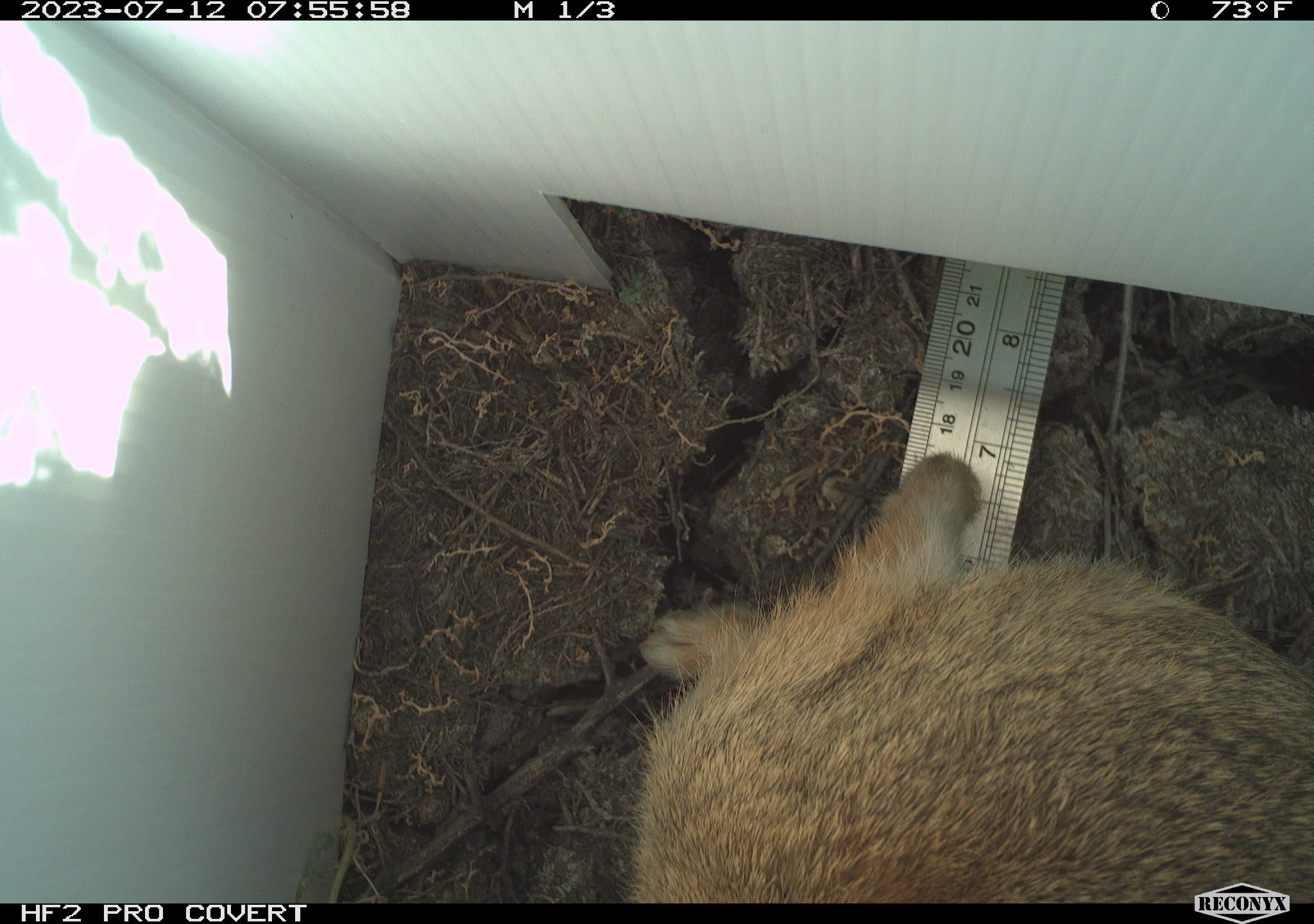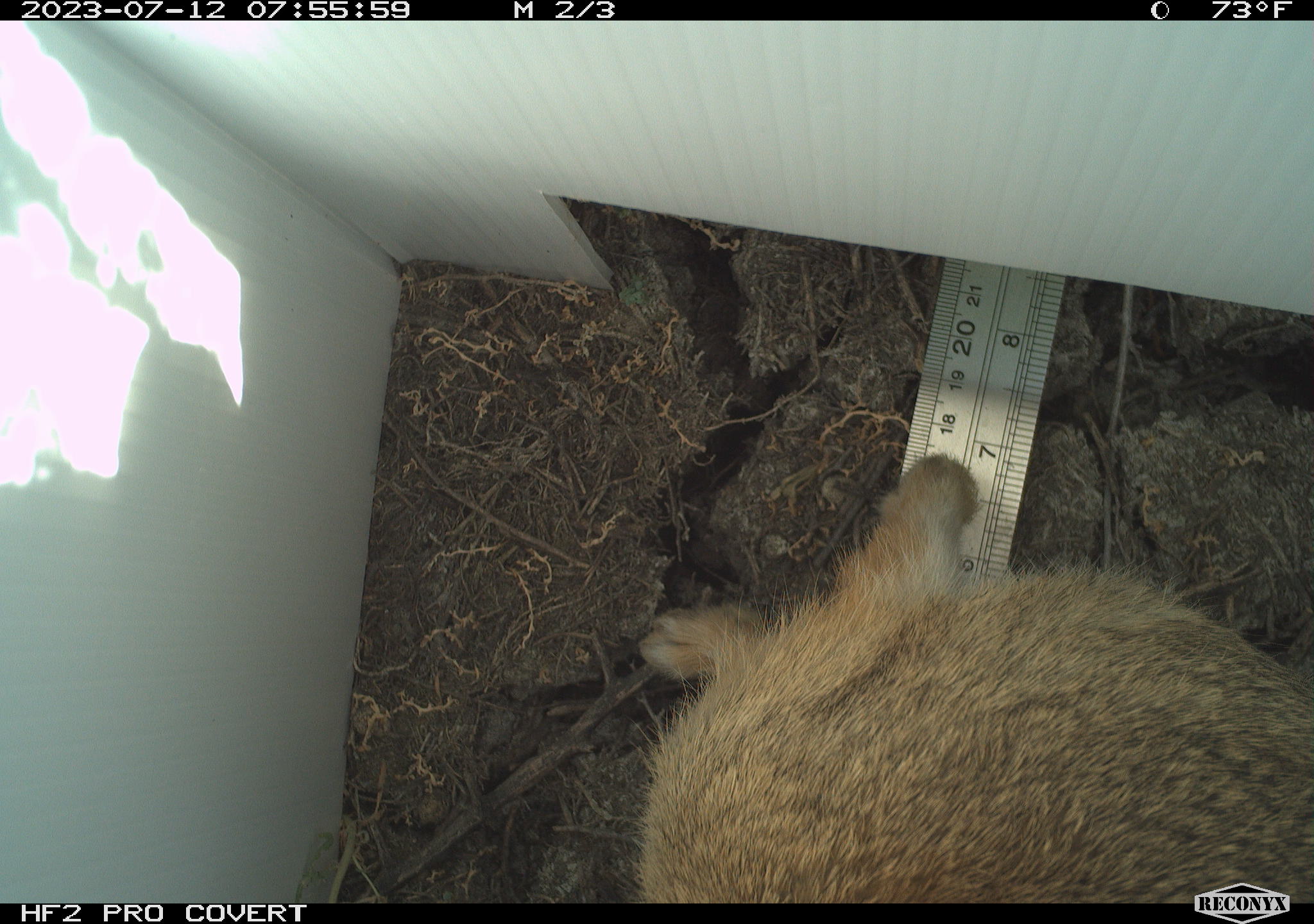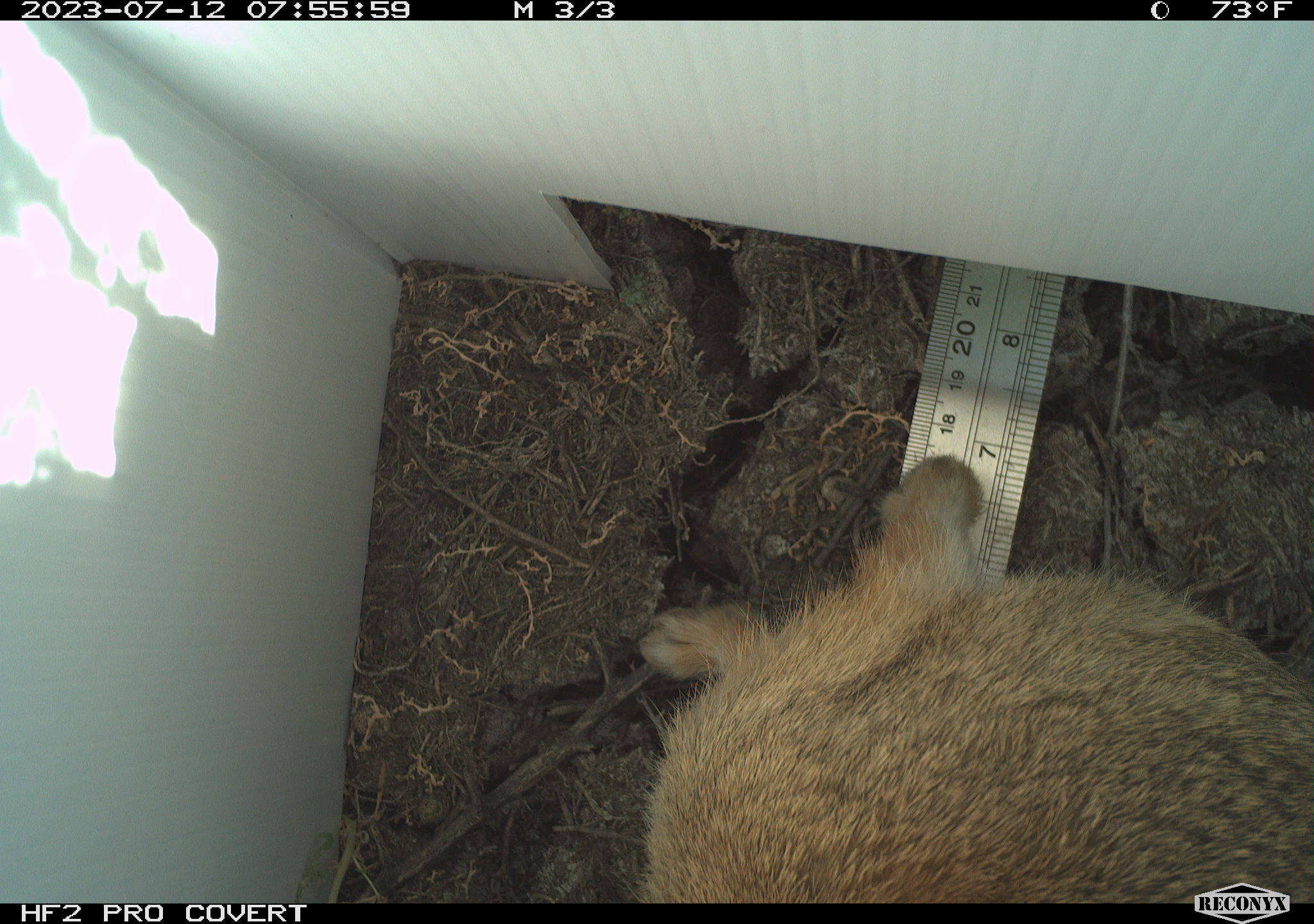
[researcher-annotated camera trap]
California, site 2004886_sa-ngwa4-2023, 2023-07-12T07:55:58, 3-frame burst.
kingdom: Animalia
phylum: Chordata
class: Mammalia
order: Lagomorpha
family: Leporidae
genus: Sylvilagus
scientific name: Sylvilagus audubonii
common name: desert cottontail